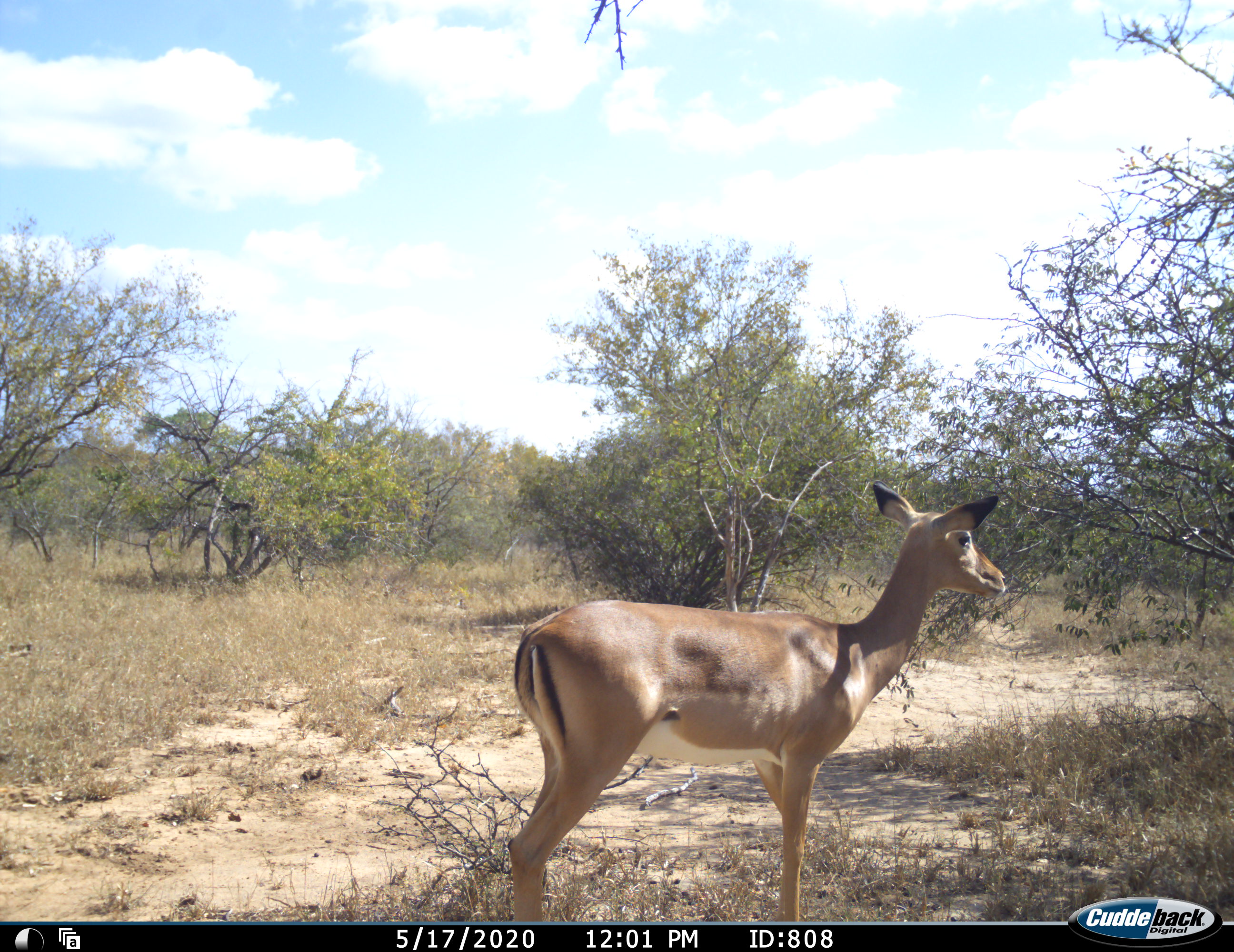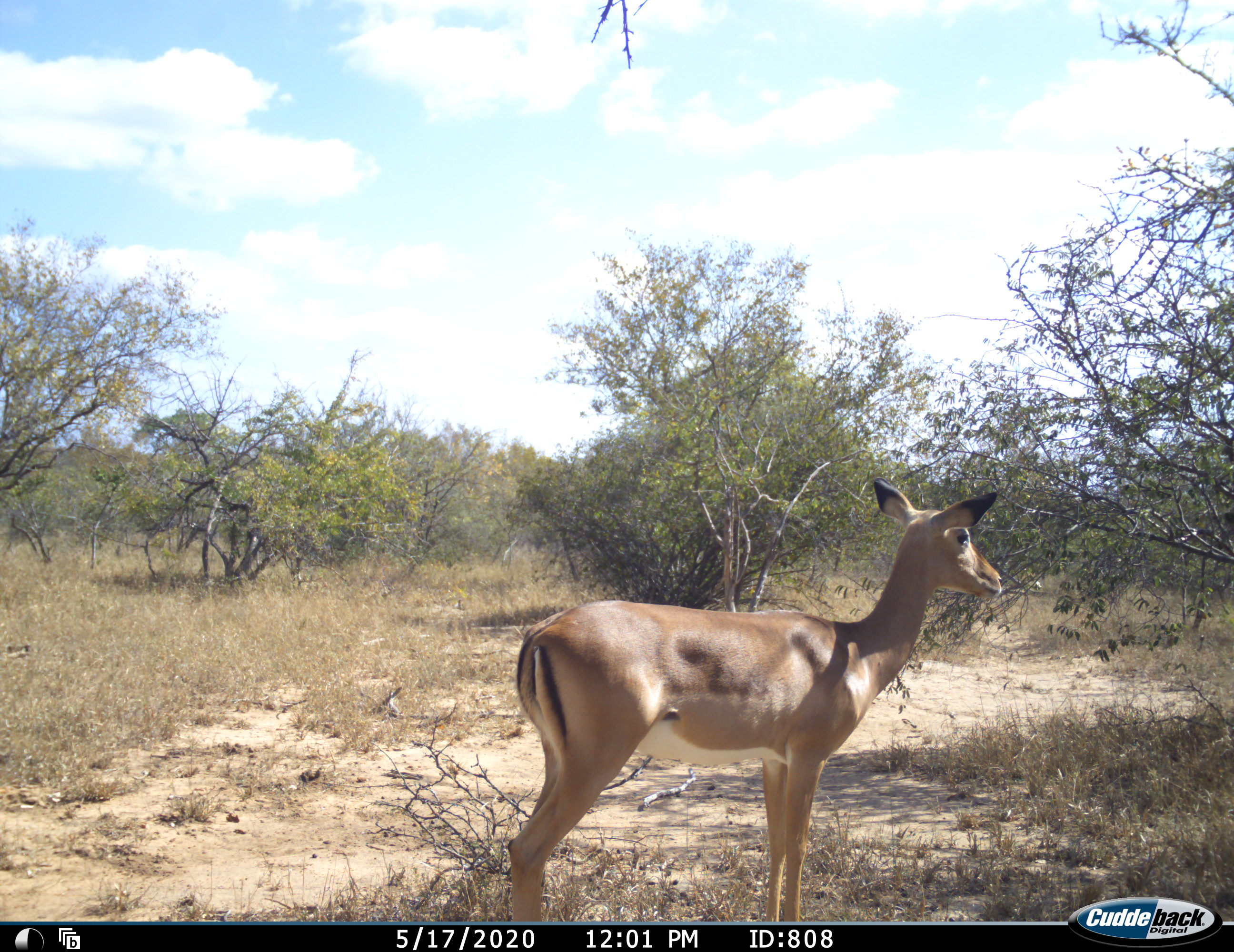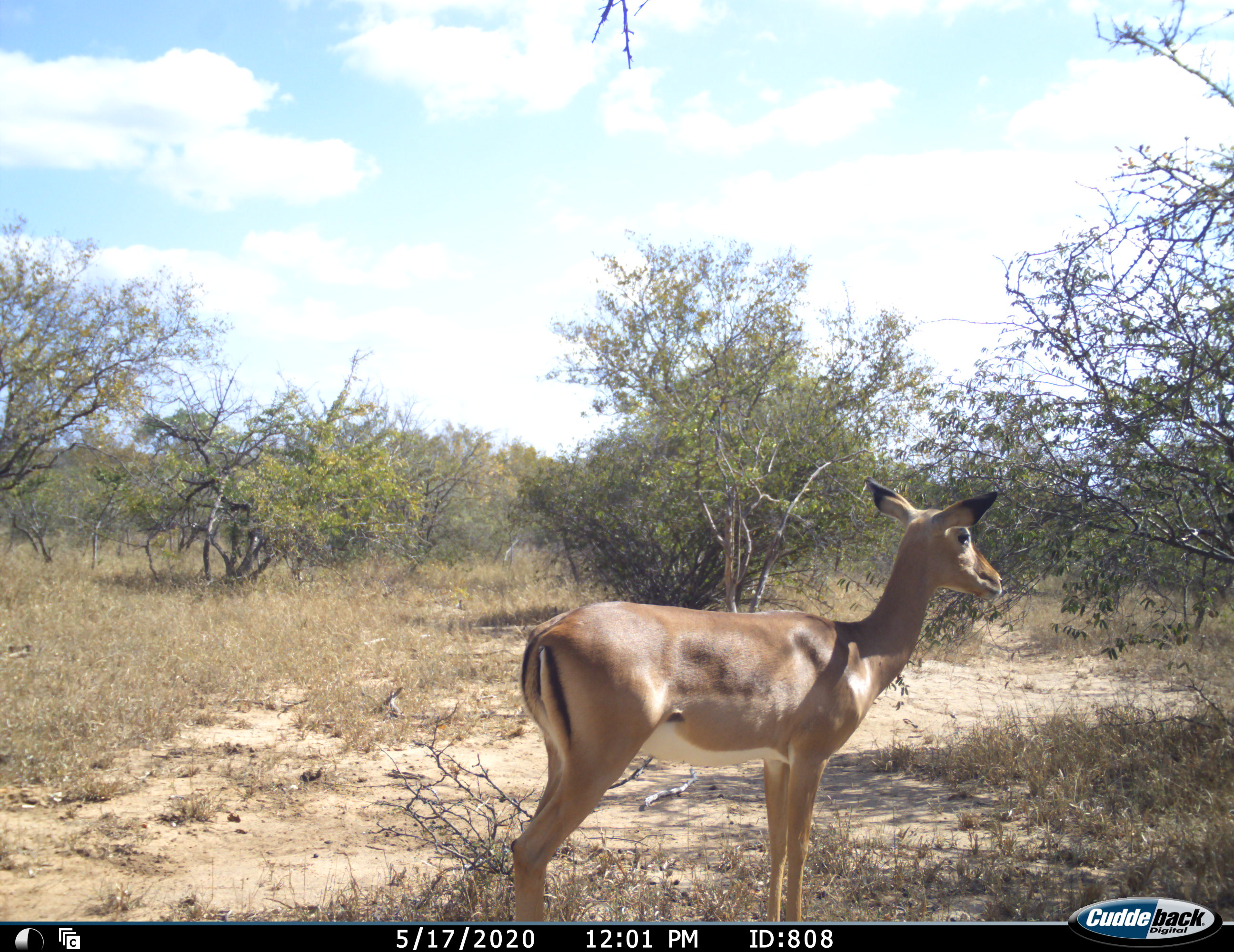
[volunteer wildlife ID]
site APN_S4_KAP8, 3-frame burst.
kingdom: Animalia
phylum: Chordata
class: Mammalia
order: Artiodactyla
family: Bovidae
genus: Aepyceros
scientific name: Aepyceros melampus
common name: impala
Impala (Aepyceros melampus), count 1. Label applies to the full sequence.